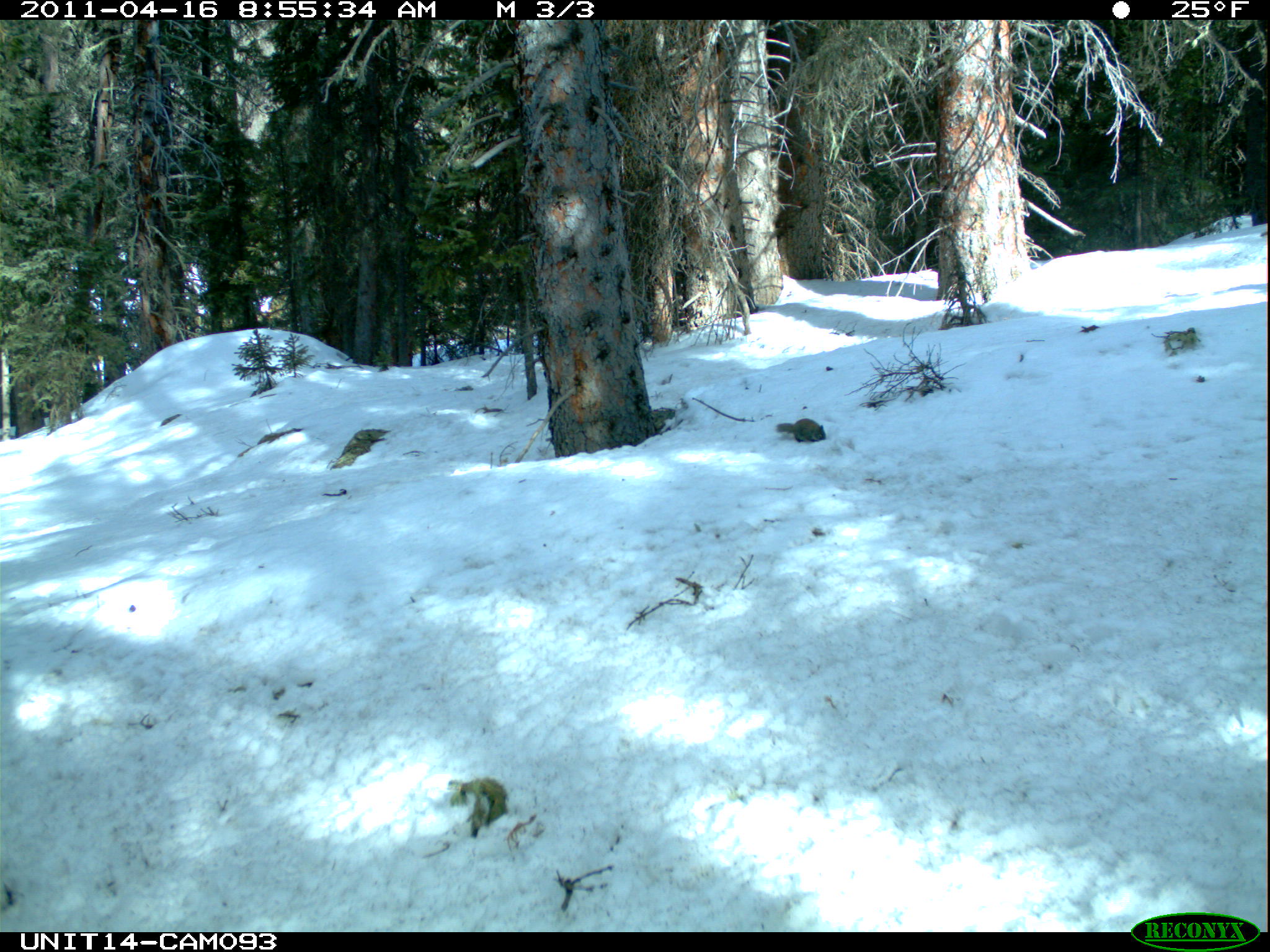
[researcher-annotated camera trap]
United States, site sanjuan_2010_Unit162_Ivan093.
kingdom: Animalia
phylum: Chordata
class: Mammalia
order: Rodentia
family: Sciuridae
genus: Tamiasciurus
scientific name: Tamiasciurus hudsonicus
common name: american red squirrel